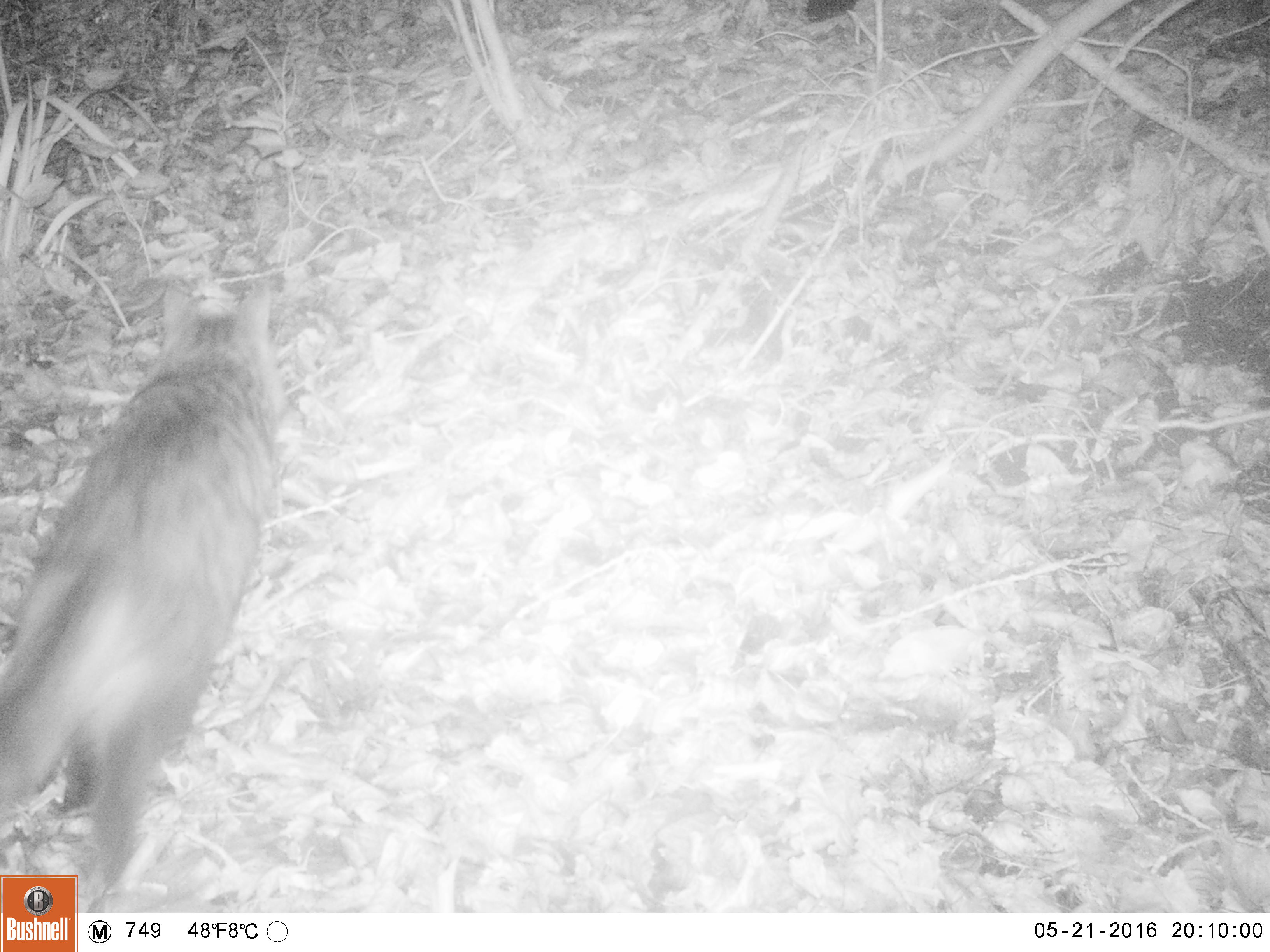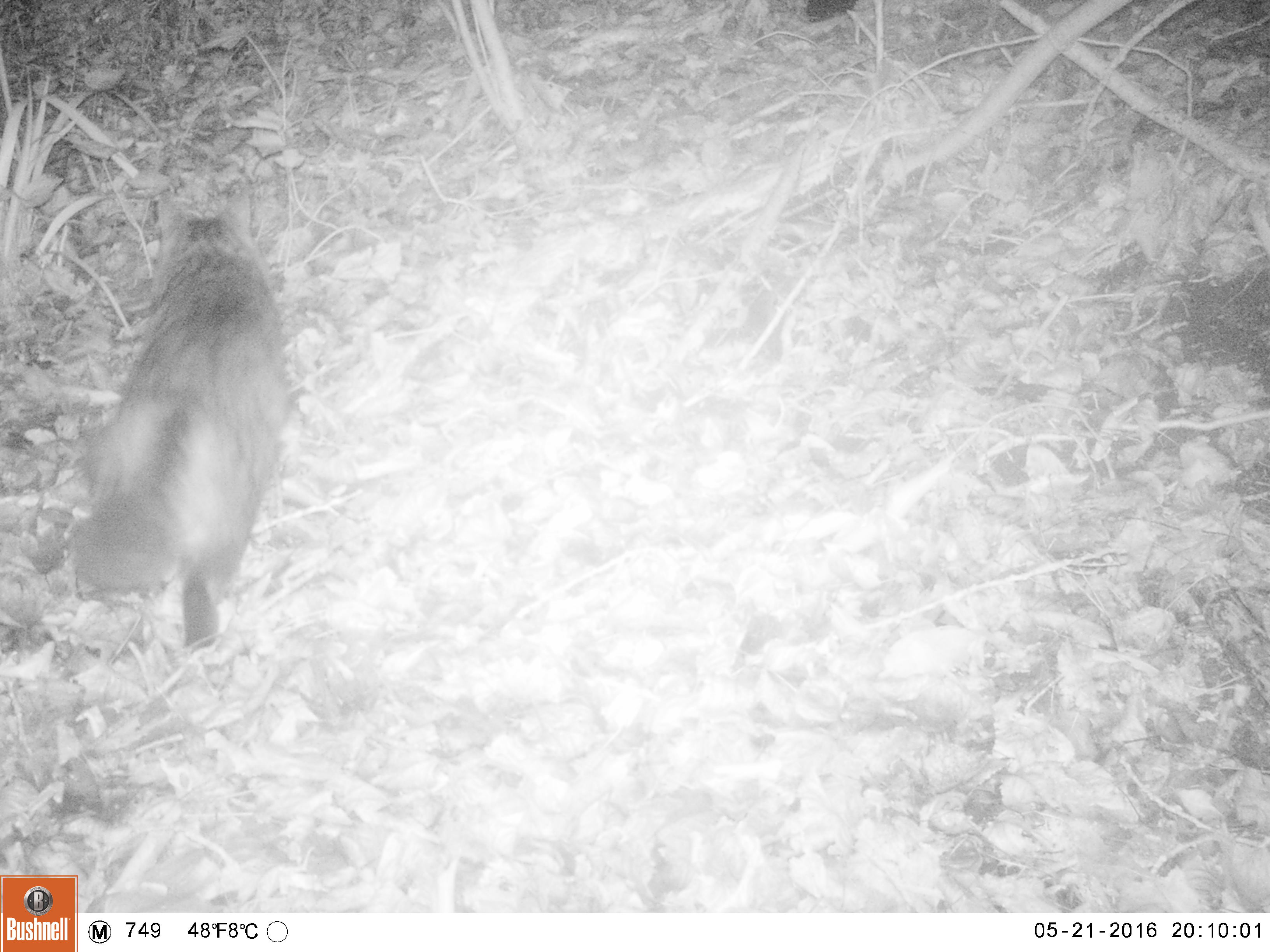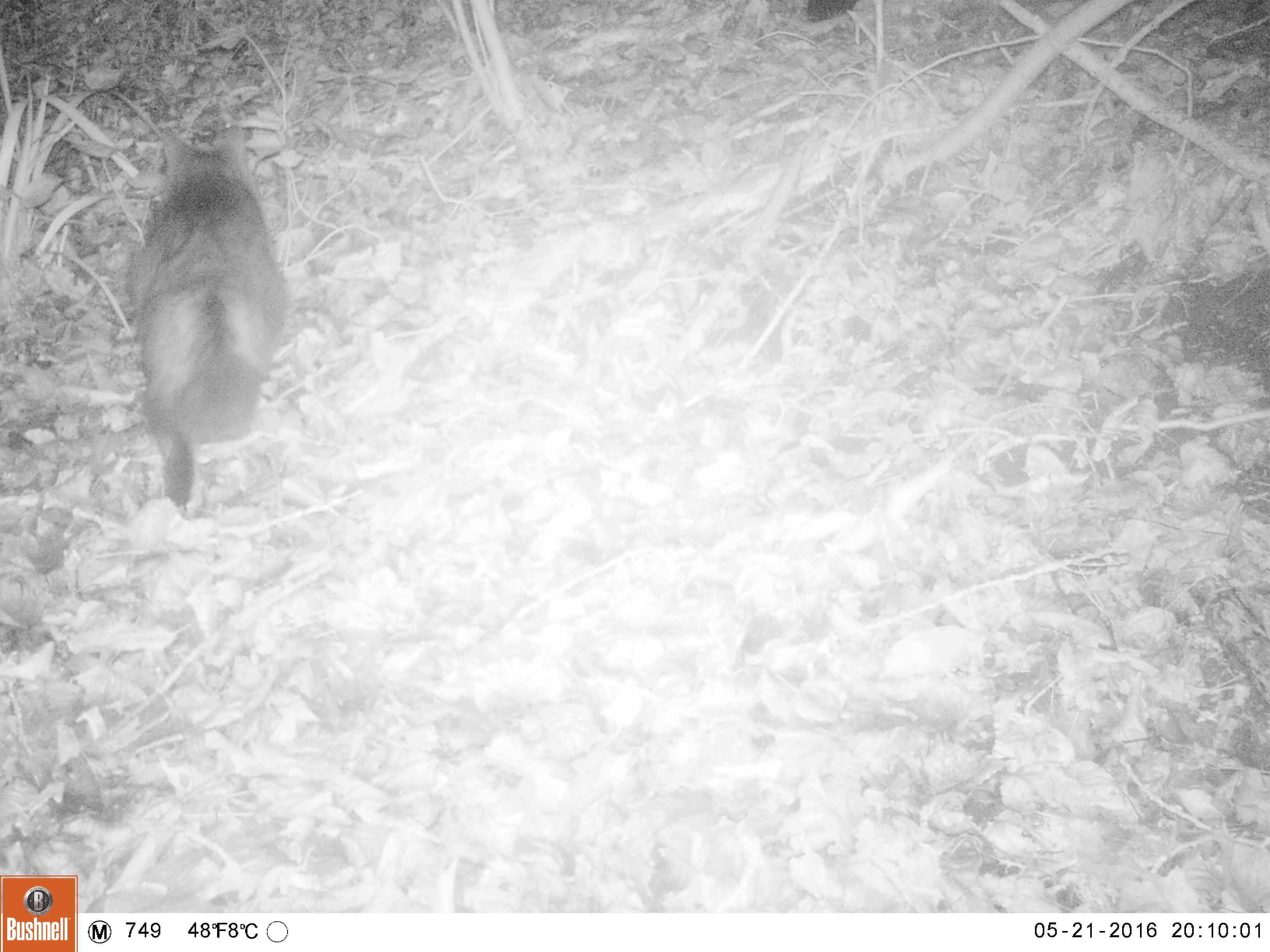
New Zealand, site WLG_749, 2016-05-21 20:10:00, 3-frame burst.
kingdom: Animalia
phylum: Chordata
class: Mammalia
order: Carnivora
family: Felidae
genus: Felis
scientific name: Felis catus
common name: domestic cat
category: cat